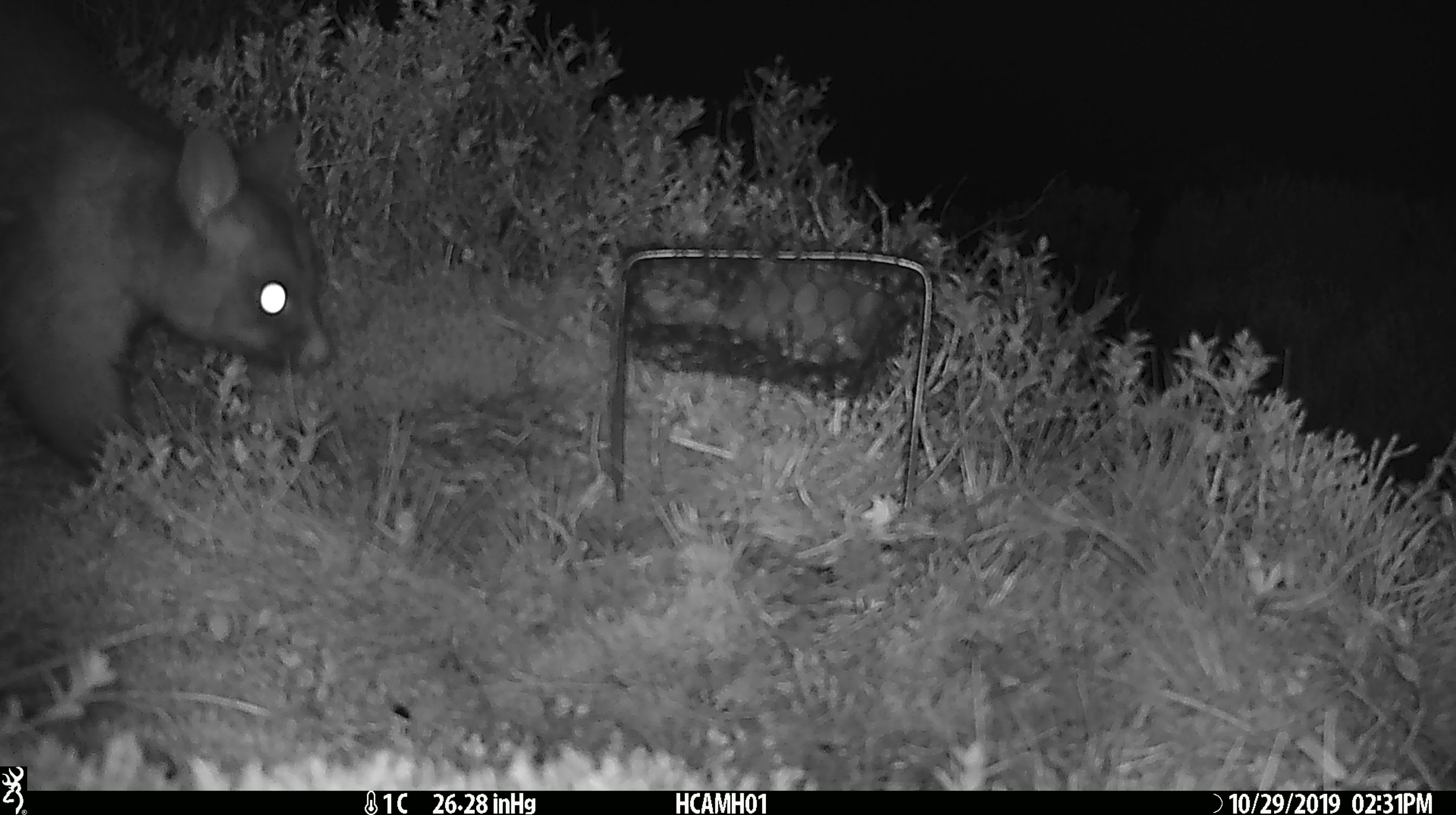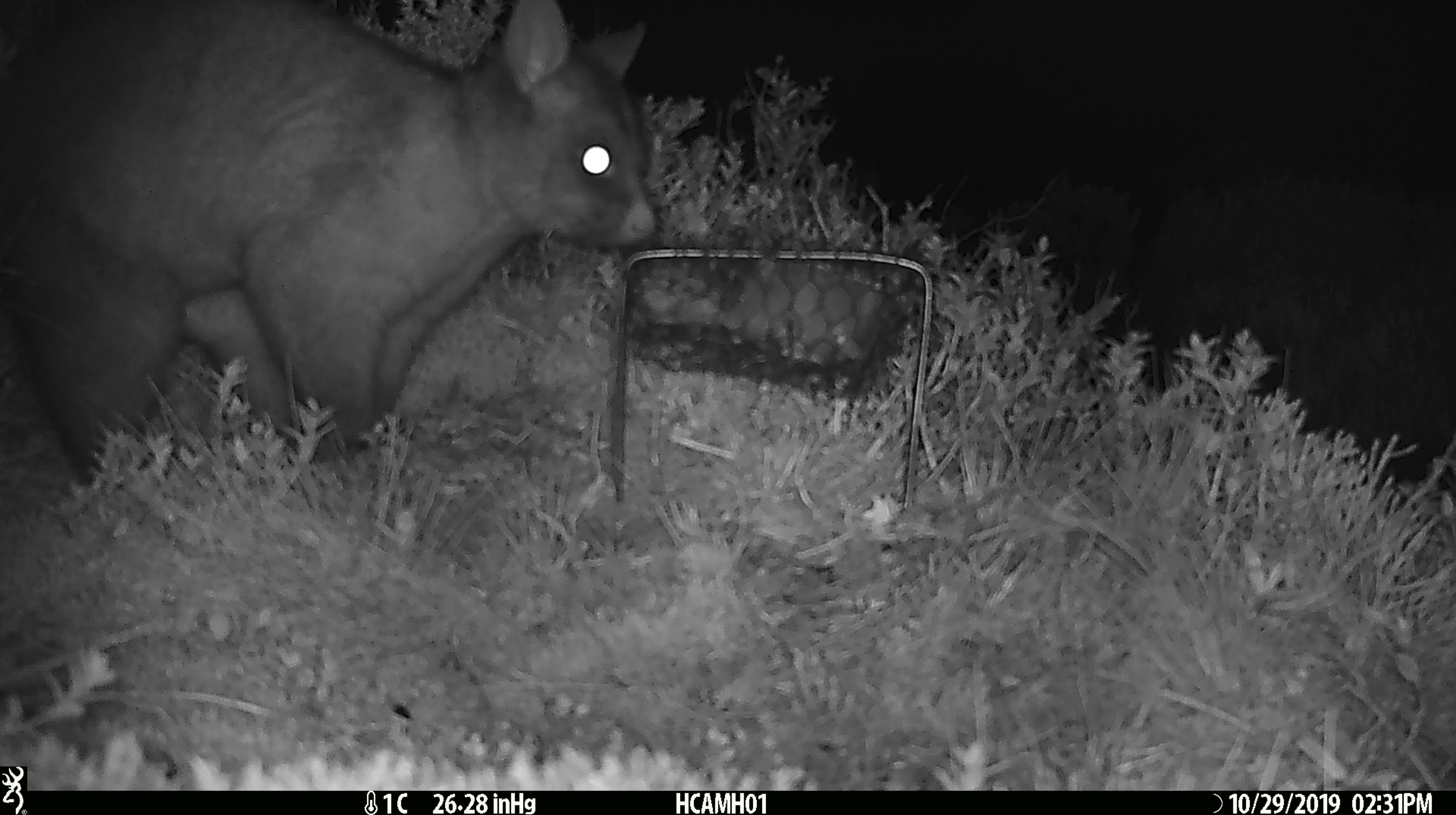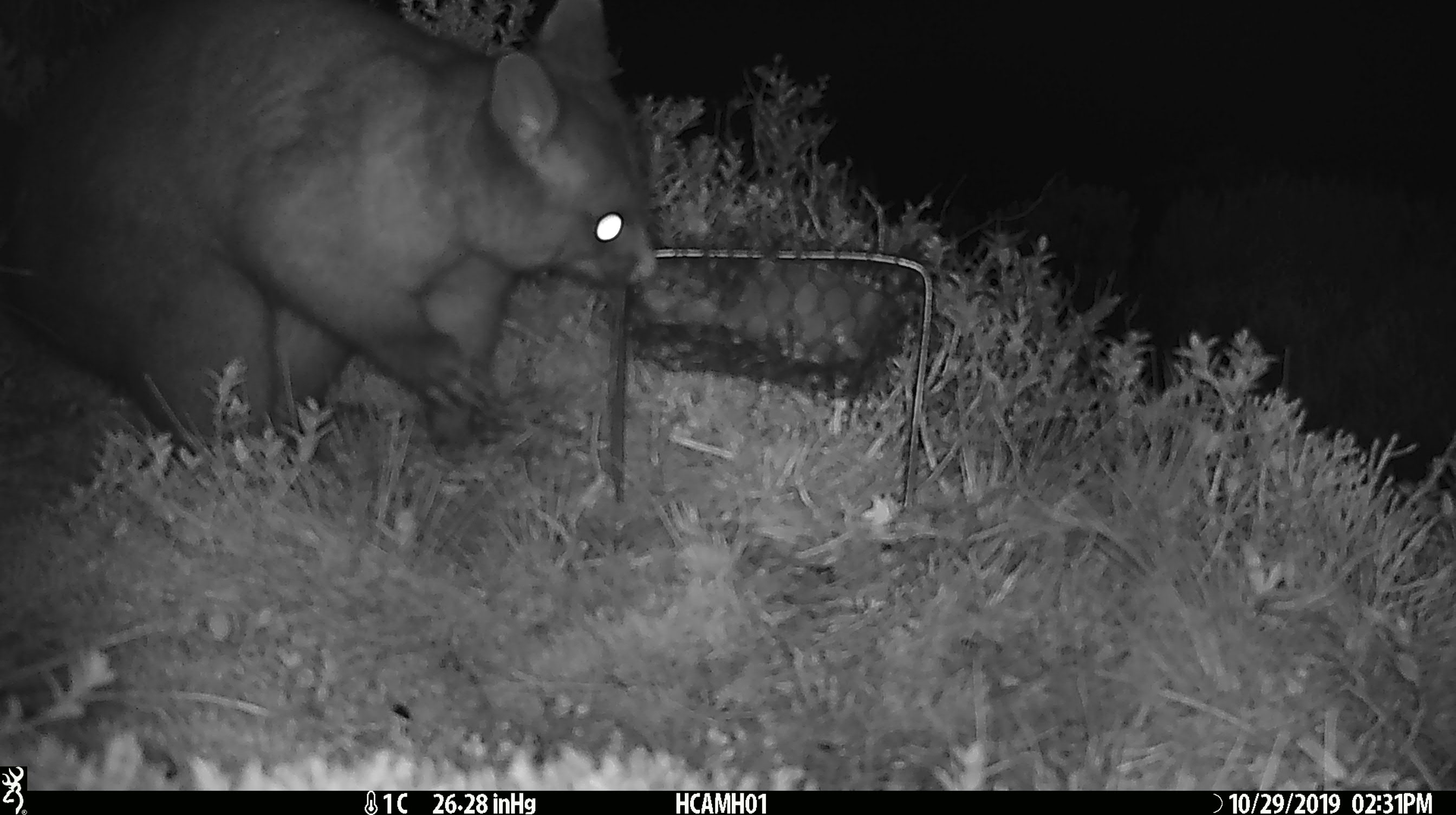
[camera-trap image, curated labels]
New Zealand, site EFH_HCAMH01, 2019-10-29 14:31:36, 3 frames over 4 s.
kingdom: Animalia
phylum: Chordata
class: Mammalia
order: Diprotodontia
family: Phalangeridae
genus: Trichosurus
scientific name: Trichosurus vulpecula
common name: common brushtail possum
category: possum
Possum (common brushtail possum) (Trichosurus vulpecula).